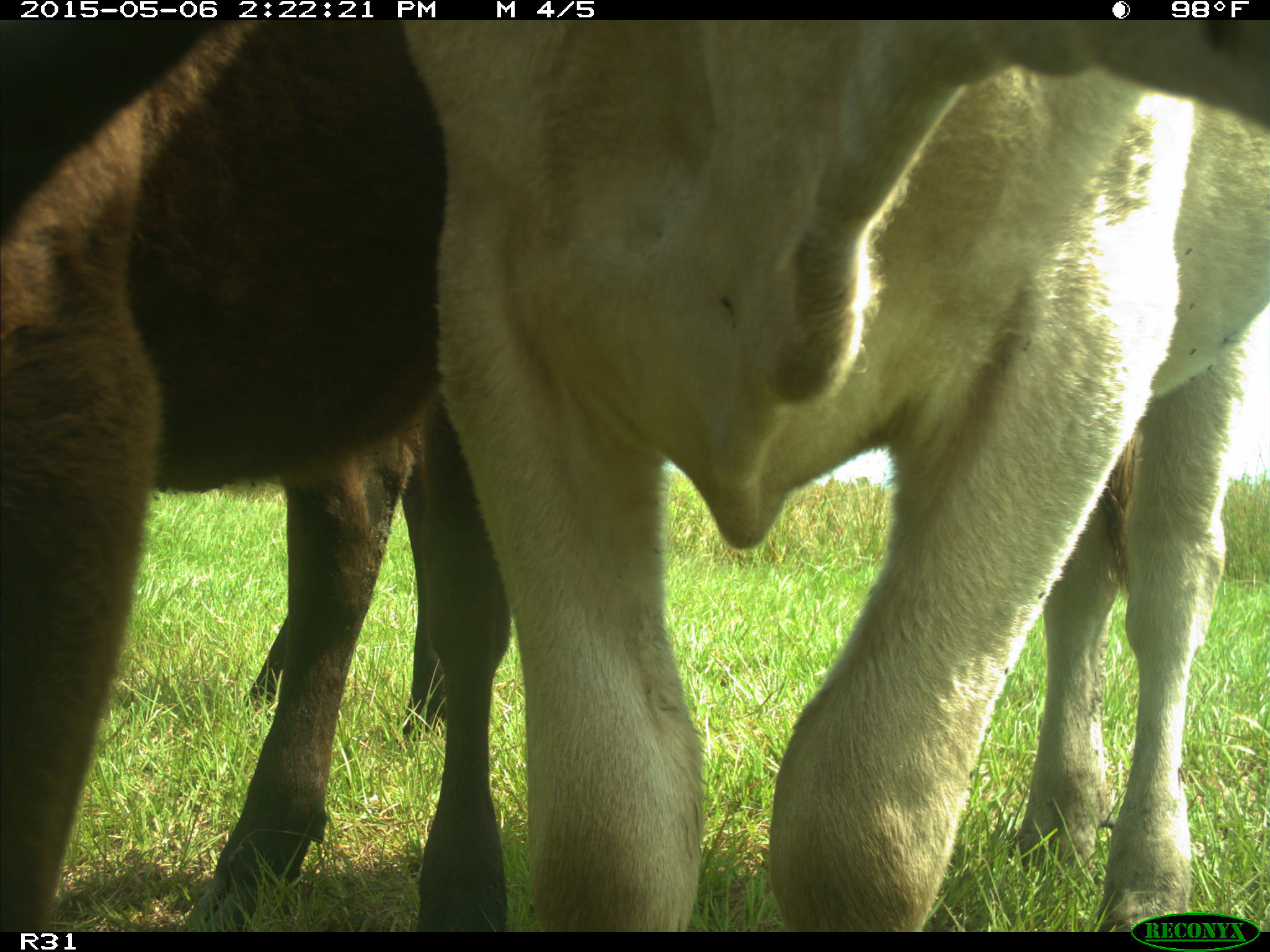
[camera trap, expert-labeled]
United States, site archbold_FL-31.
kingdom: Animalia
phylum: Chordata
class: Mammalia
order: Artiodactyla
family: Bovidae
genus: Bos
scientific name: Bos taurus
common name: domestic cow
Bos taurus (domestic cow).